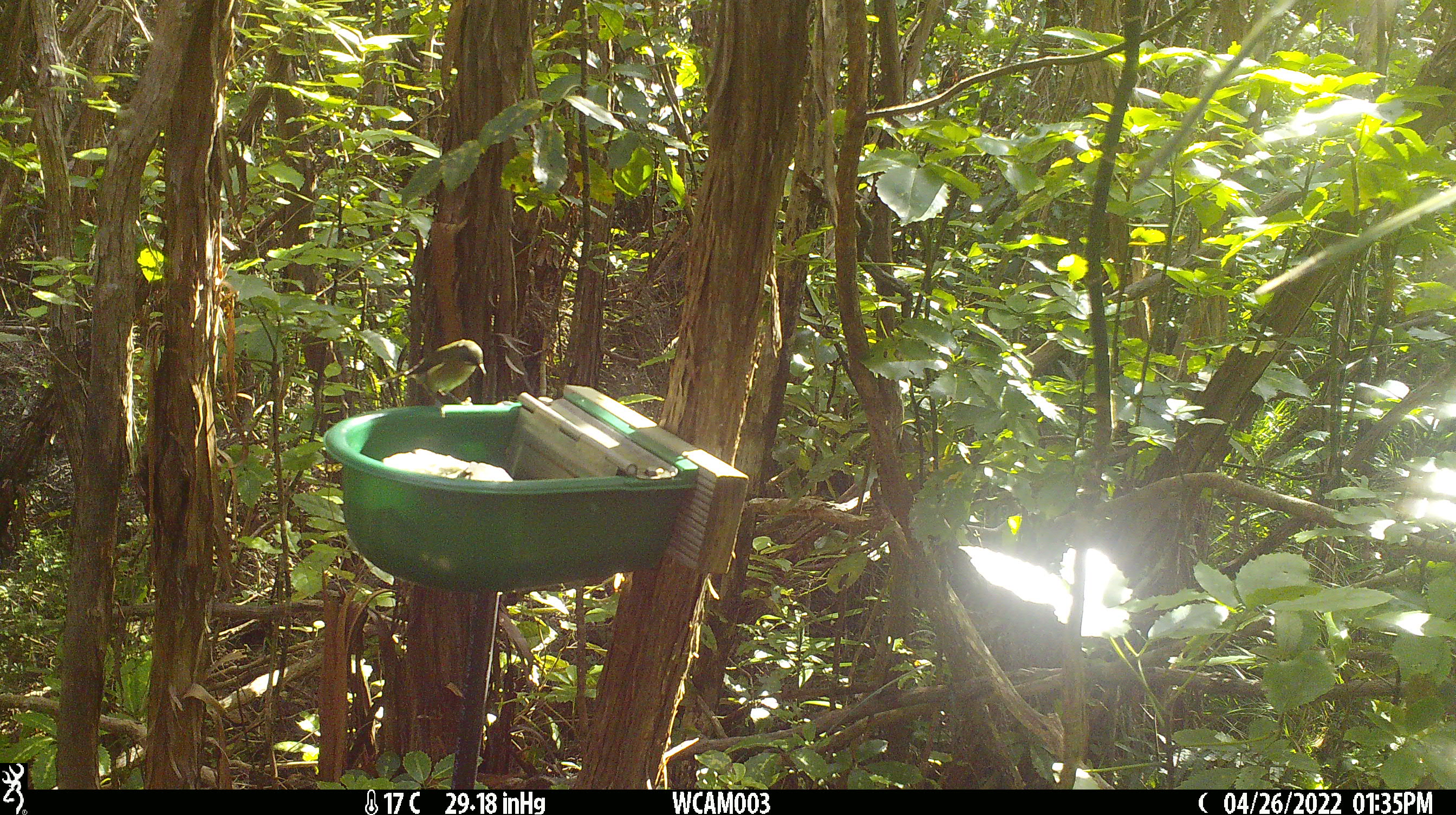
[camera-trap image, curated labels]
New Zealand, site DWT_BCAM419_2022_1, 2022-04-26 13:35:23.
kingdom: Animalia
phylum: Chordata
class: Aves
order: Passeriformes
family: Meliphagidae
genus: Anthornis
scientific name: Anthornis melanura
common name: new zealand bellbird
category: bellbird